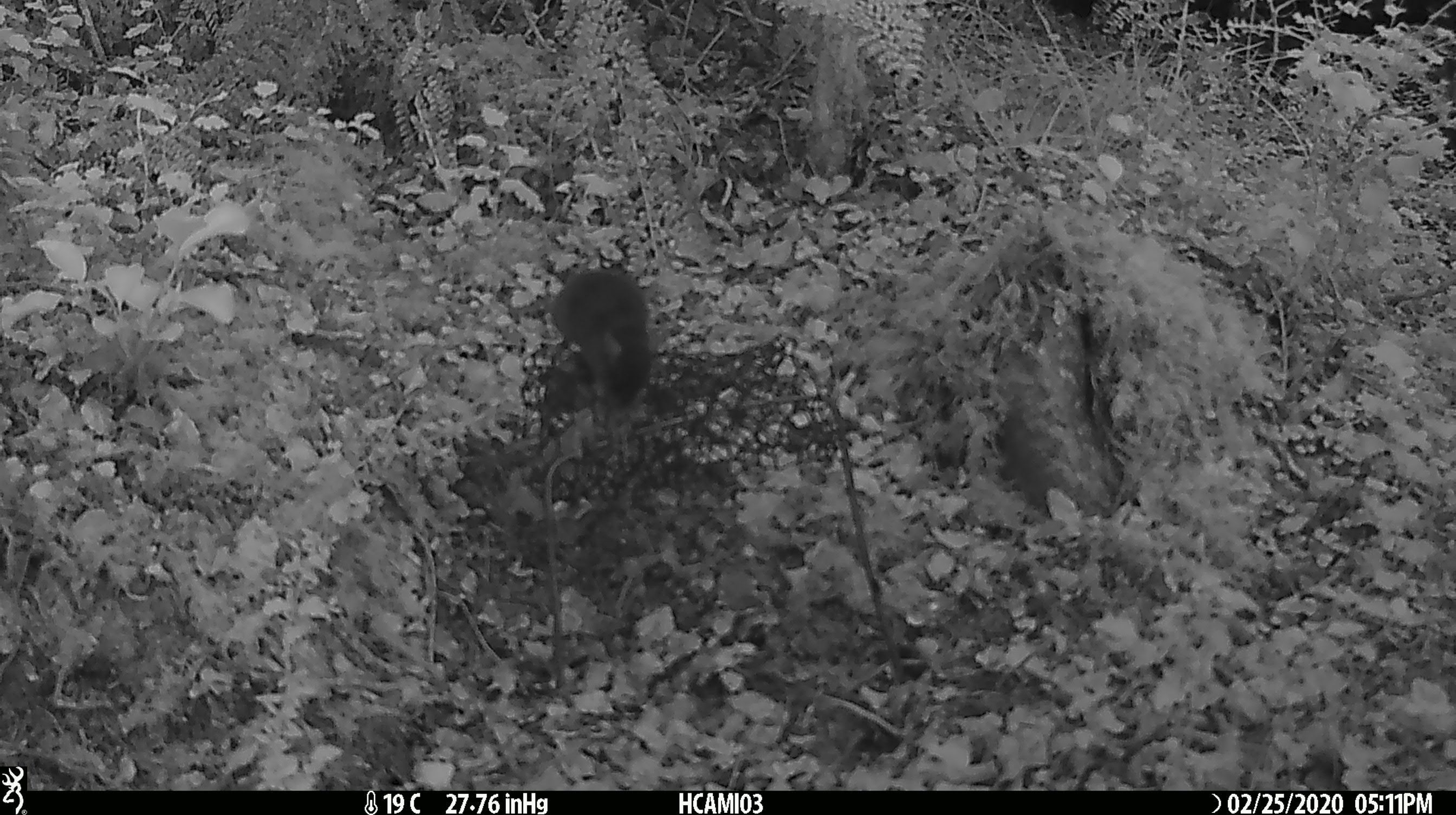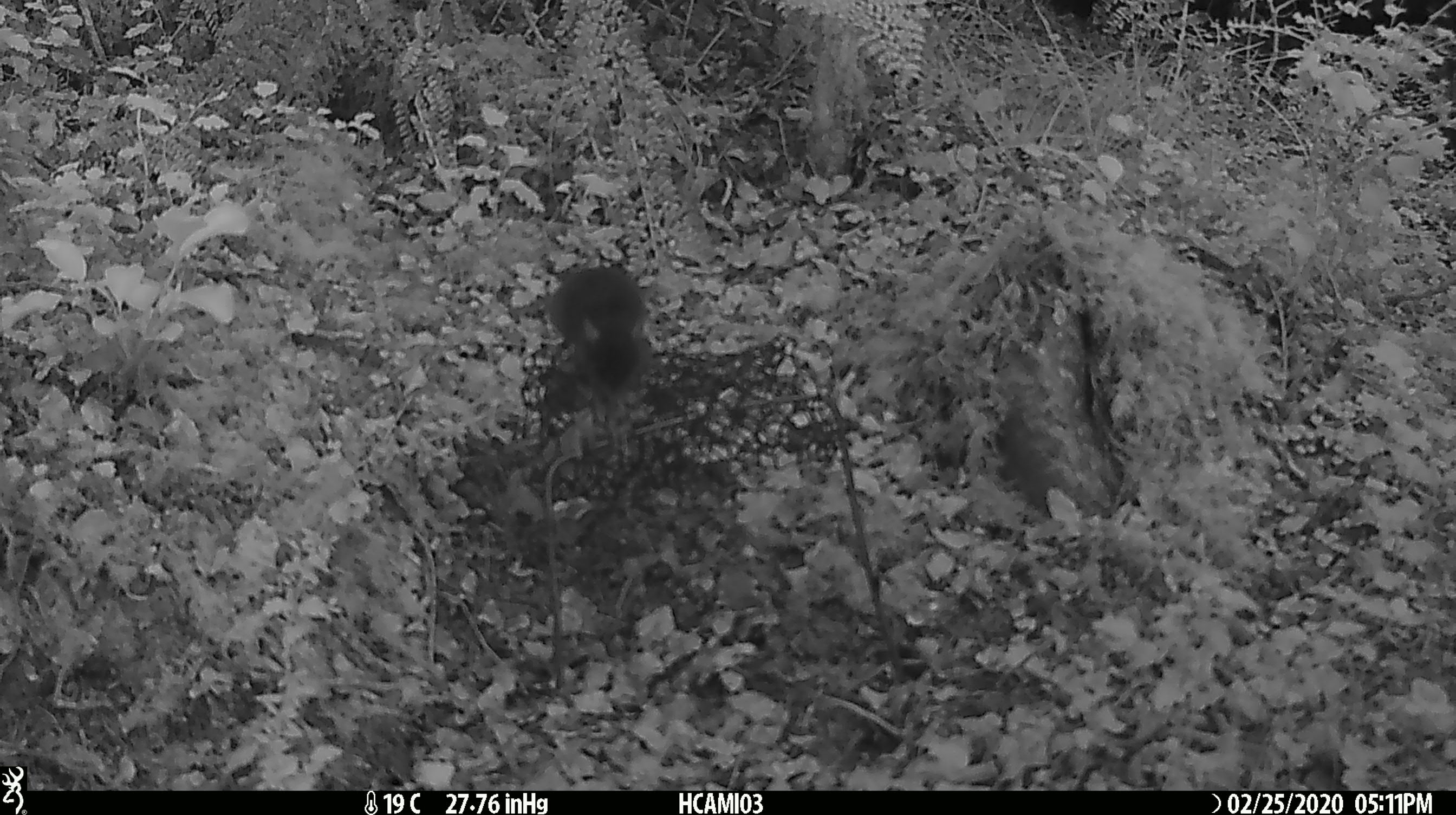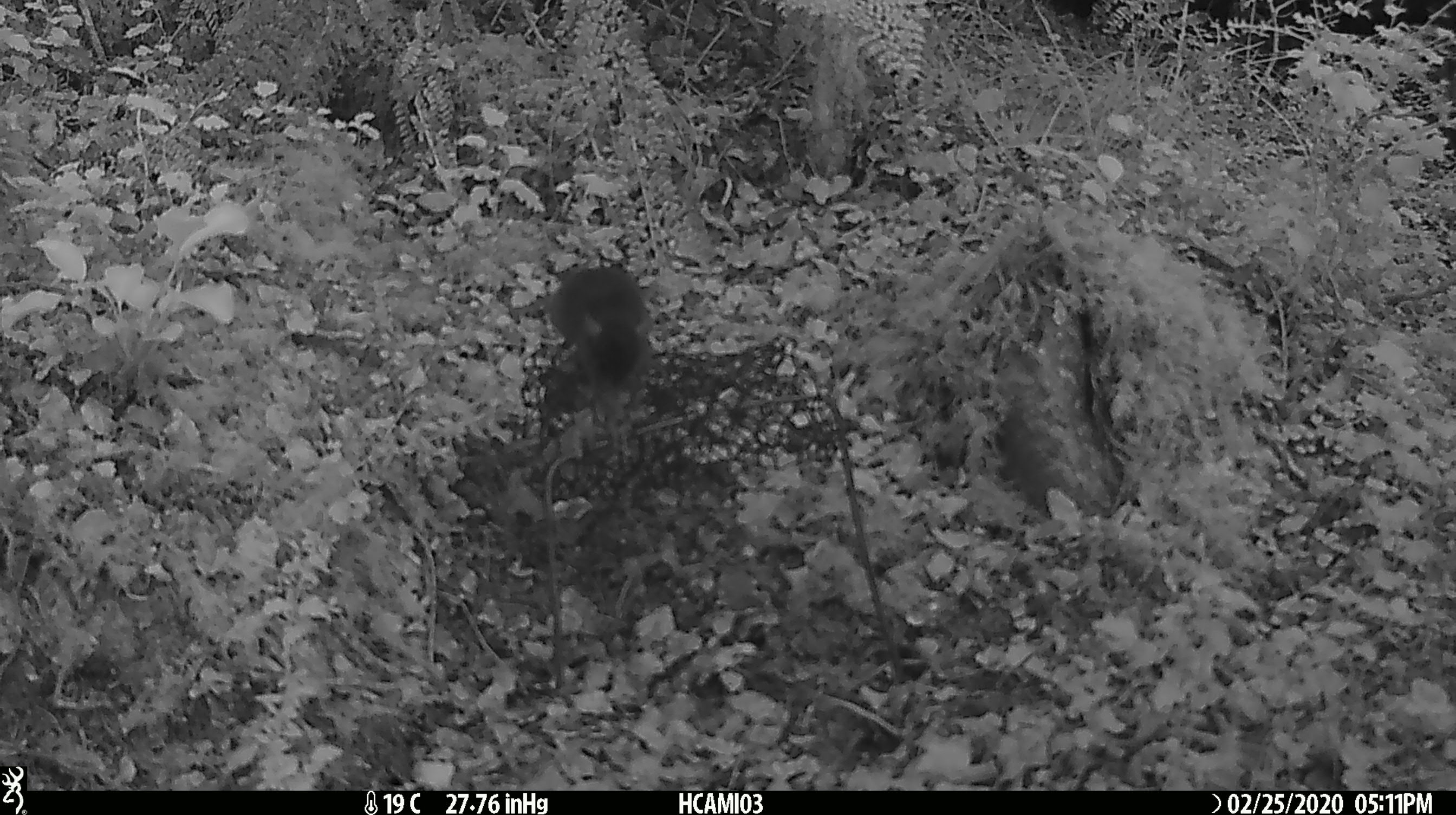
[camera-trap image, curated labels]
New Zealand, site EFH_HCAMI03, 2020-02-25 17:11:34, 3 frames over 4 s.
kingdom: Animalia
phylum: Chordata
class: Mammalia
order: Rodentia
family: Muridae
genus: Mus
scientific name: Mus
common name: mouse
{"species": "mouse (Mus)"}